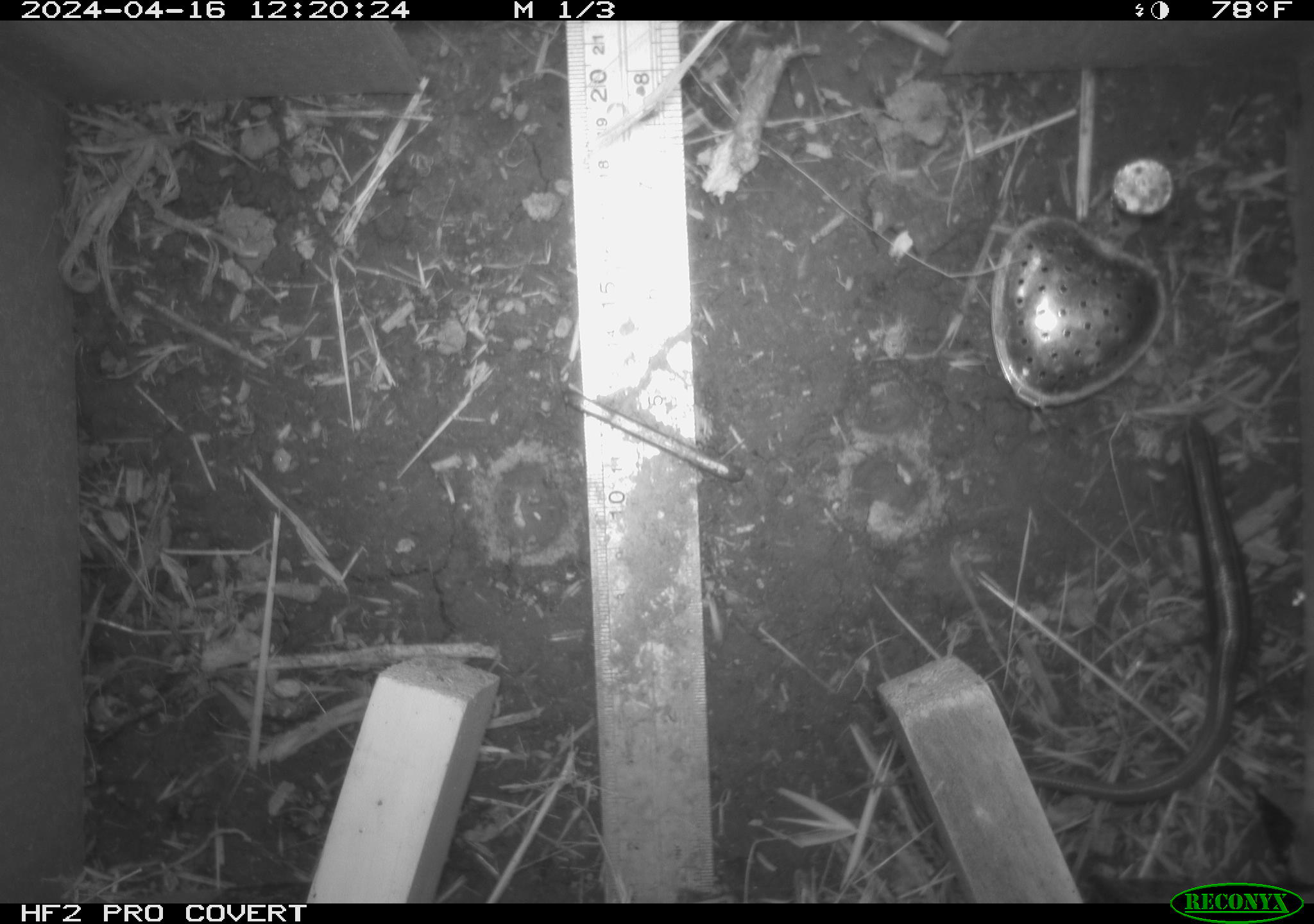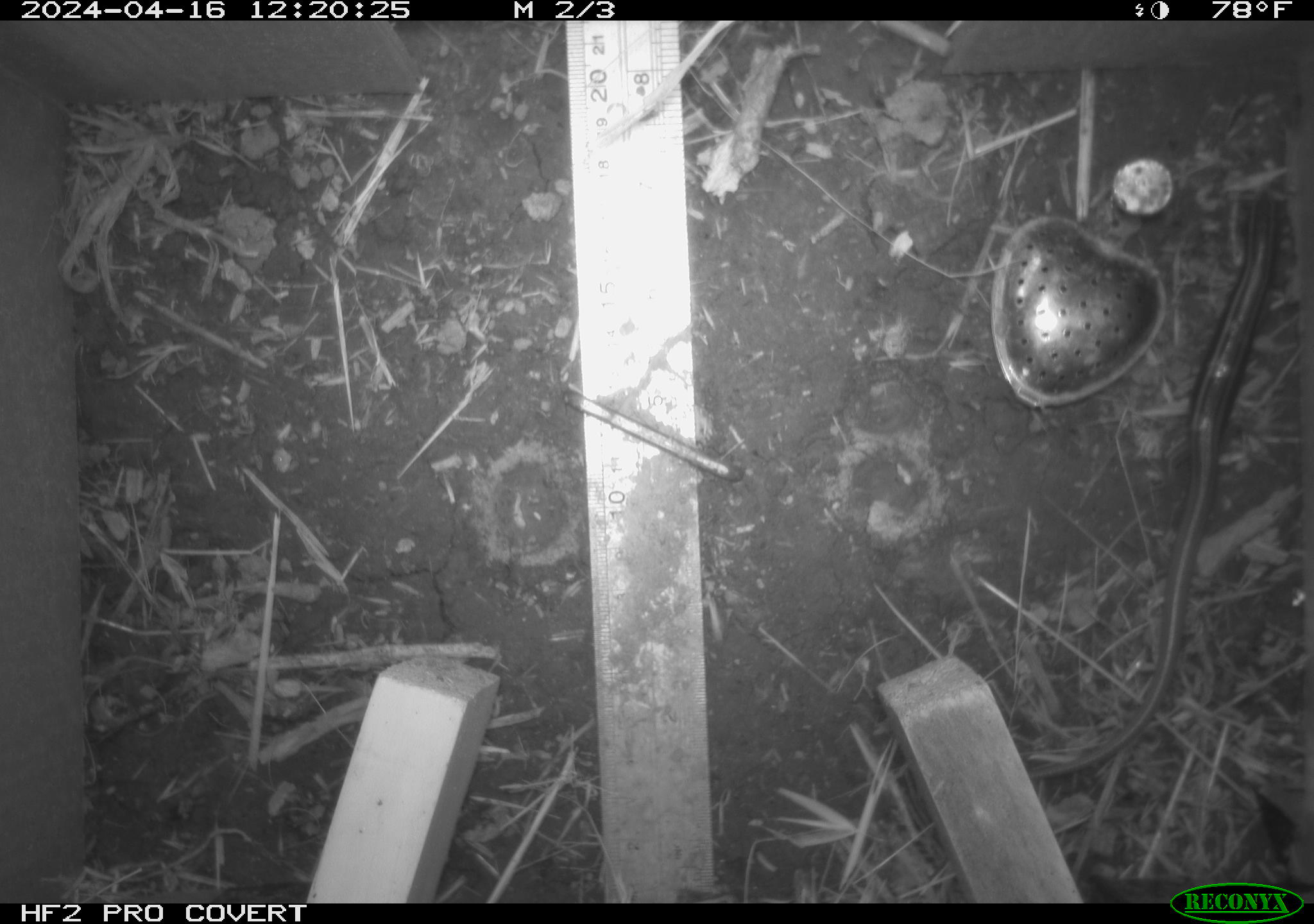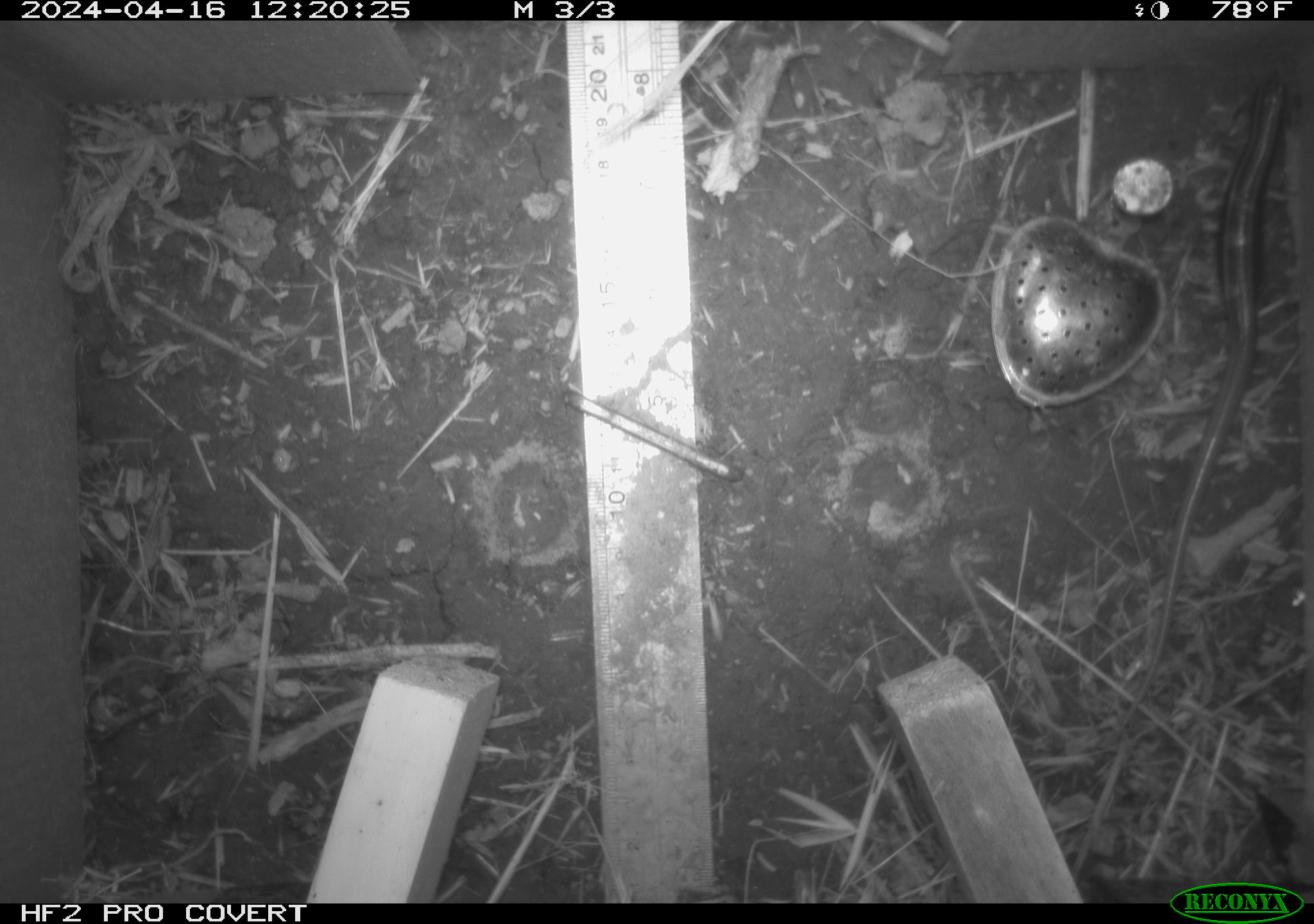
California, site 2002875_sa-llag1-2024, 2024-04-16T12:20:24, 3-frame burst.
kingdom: Animalia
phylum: Chordata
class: Reptilia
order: Squamata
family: Scincidae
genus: Plestiodon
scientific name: Plestiodon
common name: blue-tailed skinks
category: plestiodon species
Plestiodon species (blue-tailed skinks) (Plestiodon).